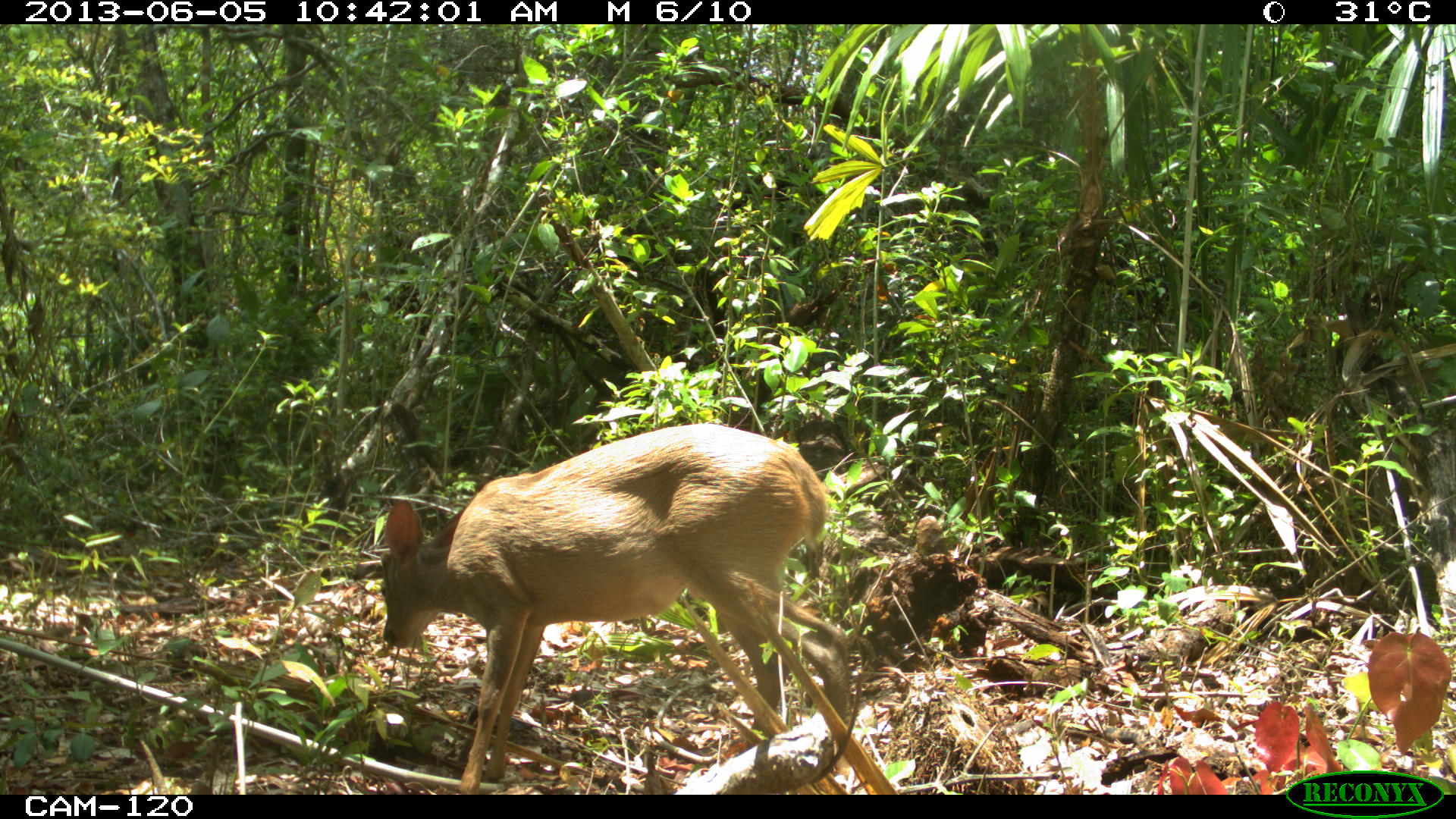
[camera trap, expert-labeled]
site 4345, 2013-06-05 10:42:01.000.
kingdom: Animalia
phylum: Chordata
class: Mammalia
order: Artiodactyla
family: Cervidae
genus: Odocoileus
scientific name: Odocoileus pandora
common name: yucatán brown brocket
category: mazama pandora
Mazama pandora (yucatán brown brocket) (Odocoileus pandora), count 1, sex female.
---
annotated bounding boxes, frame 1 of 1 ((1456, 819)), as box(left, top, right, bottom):
mazama pandora: box(375, 422, 850, 793)